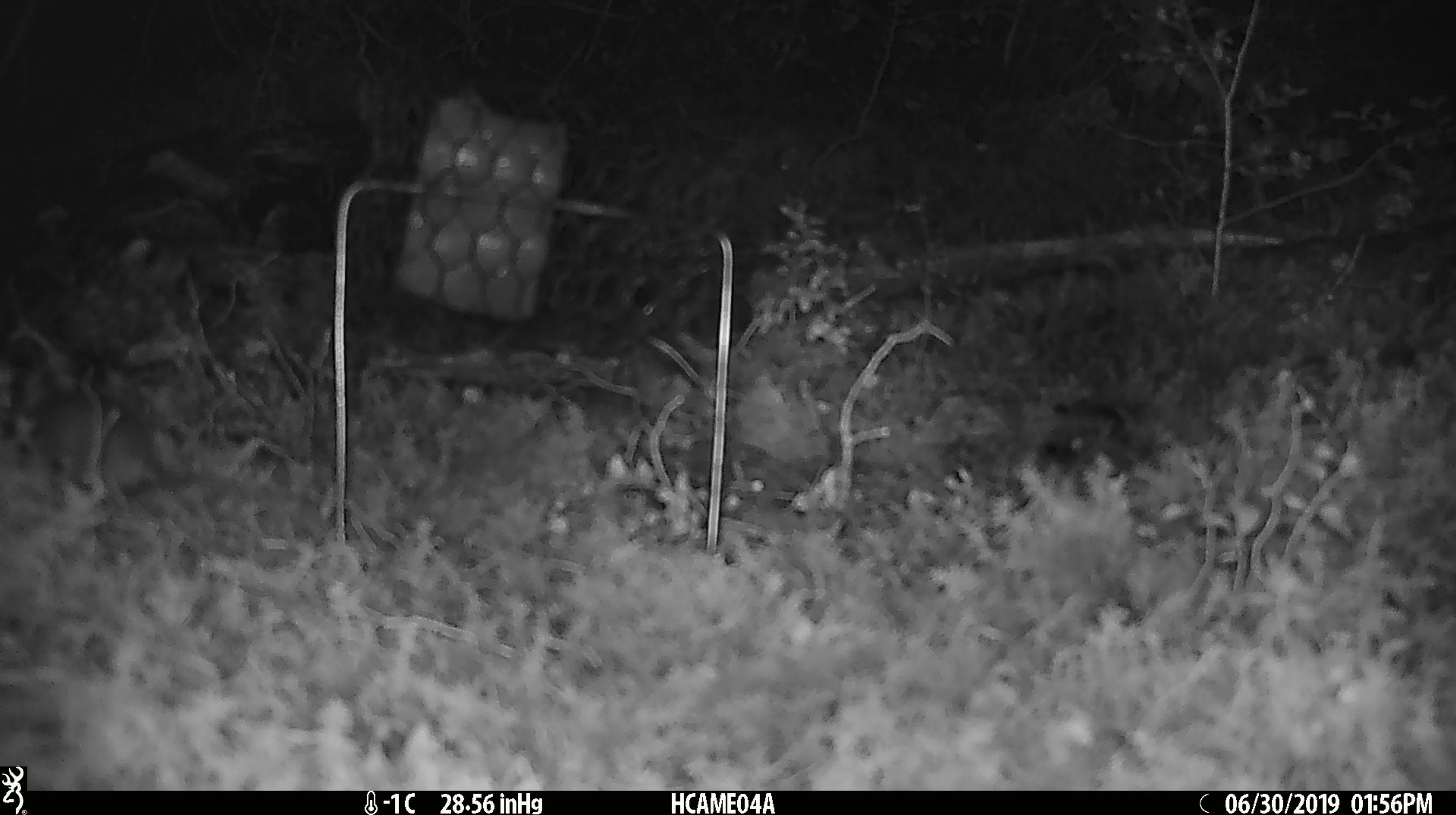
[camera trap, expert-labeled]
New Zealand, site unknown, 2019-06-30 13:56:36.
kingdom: Animalia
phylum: Chordata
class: Mammalia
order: Rodentia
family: Muridae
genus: Mus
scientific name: Mus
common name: mouse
Mouse (Mus).